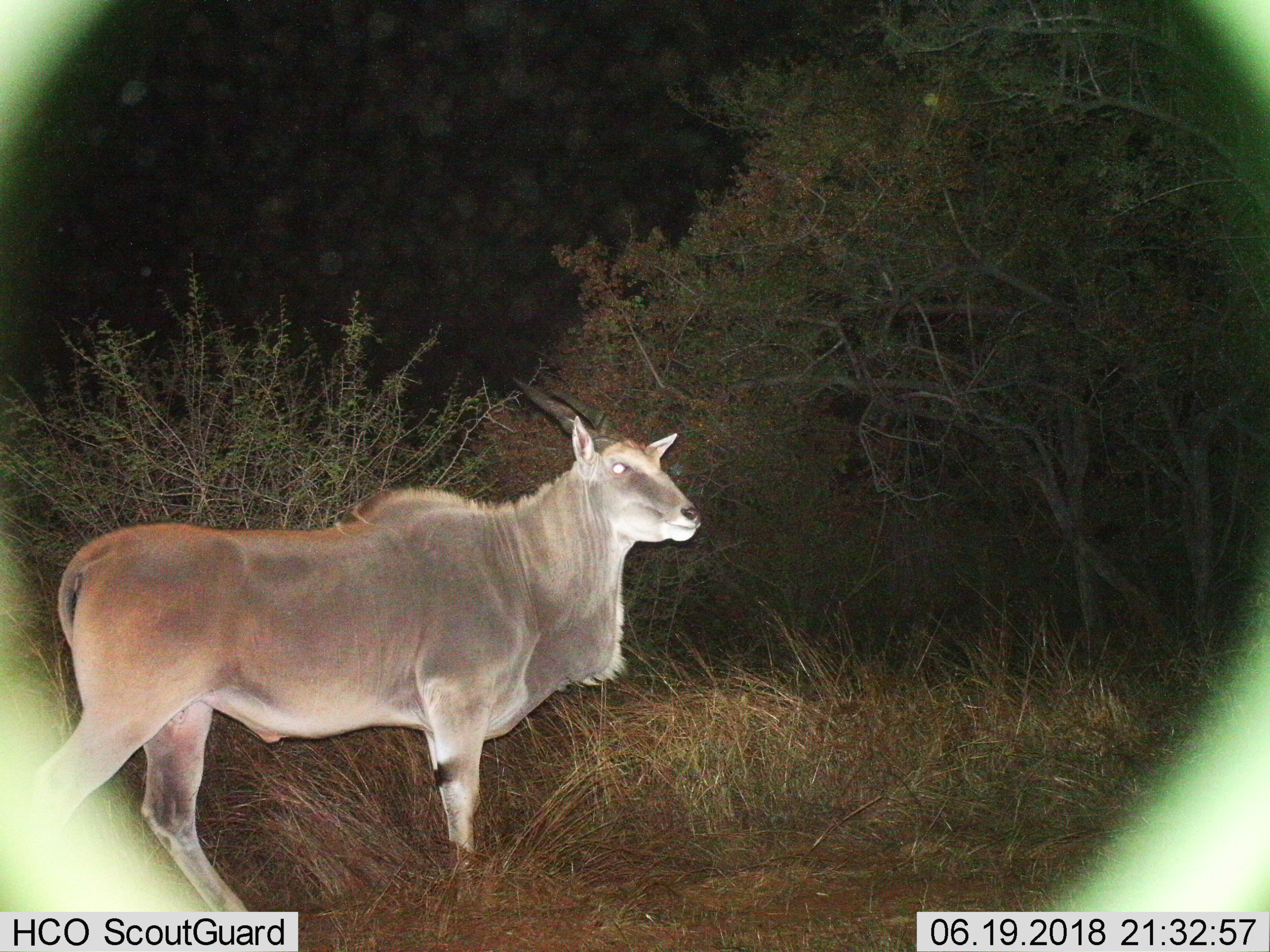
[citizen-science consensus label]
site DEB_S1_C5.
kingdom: Animalia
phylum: Chordata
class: Mammalia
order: Artiodactyla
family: Bovidae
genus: Tragelaphus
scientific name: Tragelaphus oryx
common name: eland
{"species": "eland (Tragelaphus oryx)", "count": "1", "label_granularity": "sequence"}